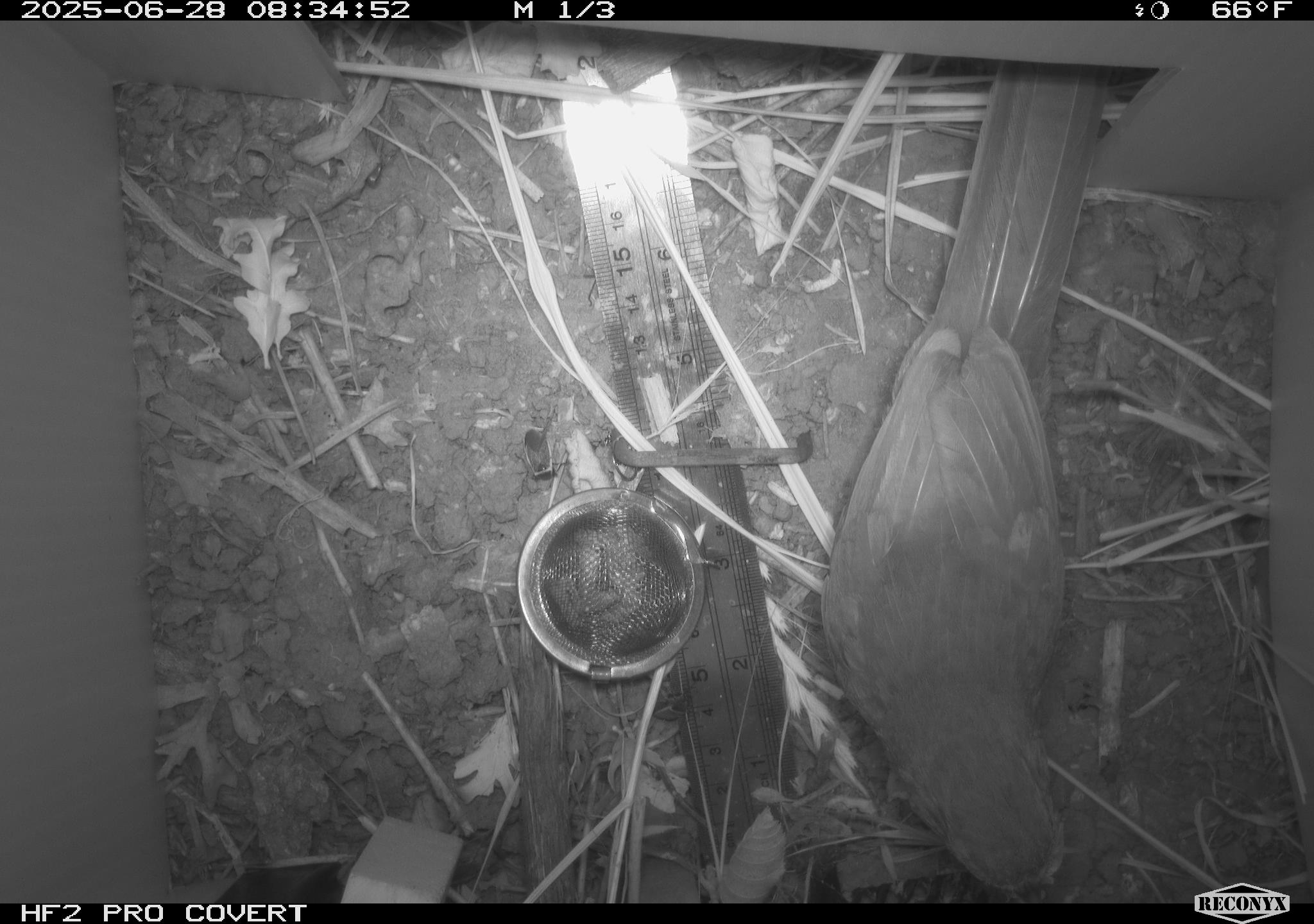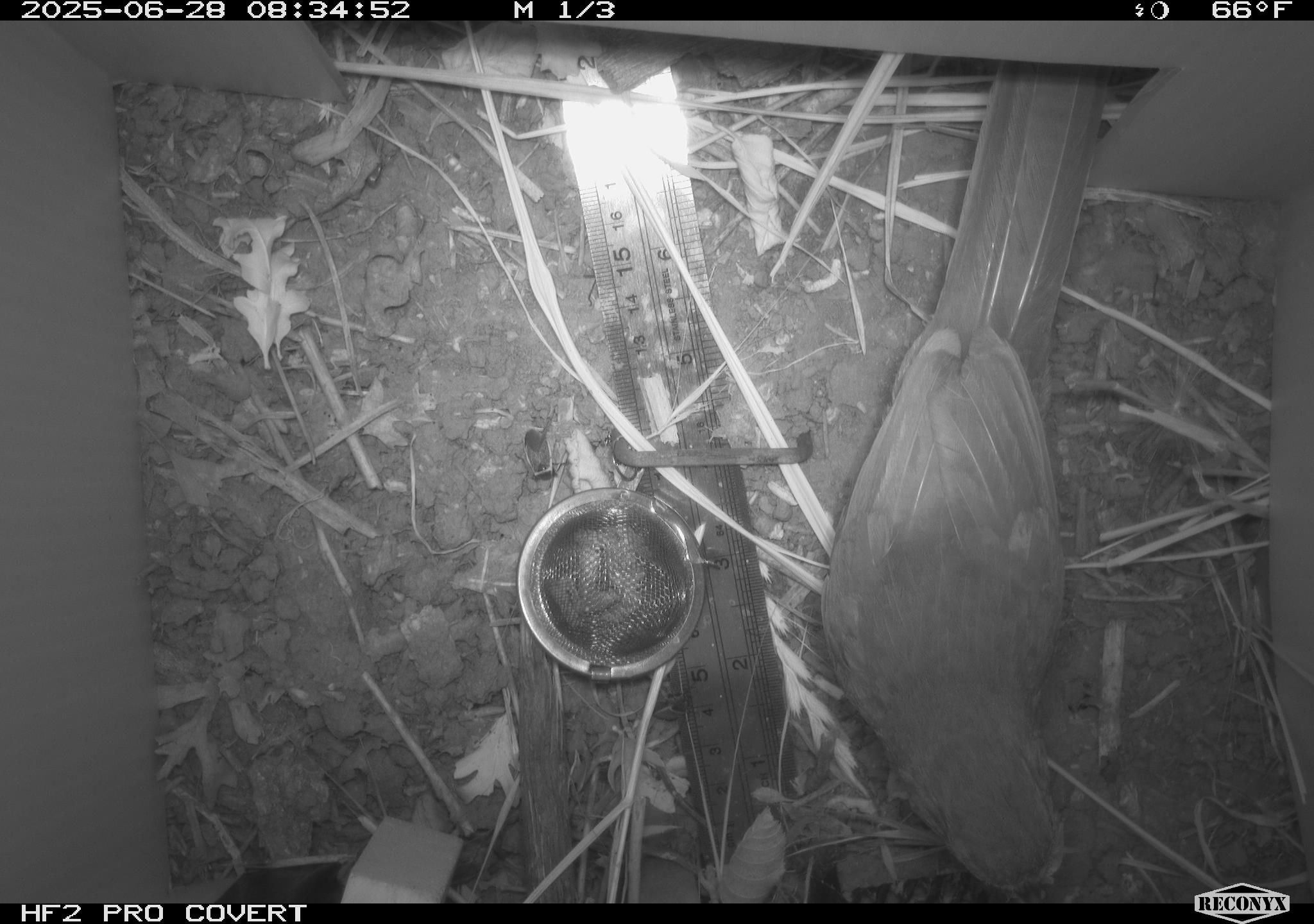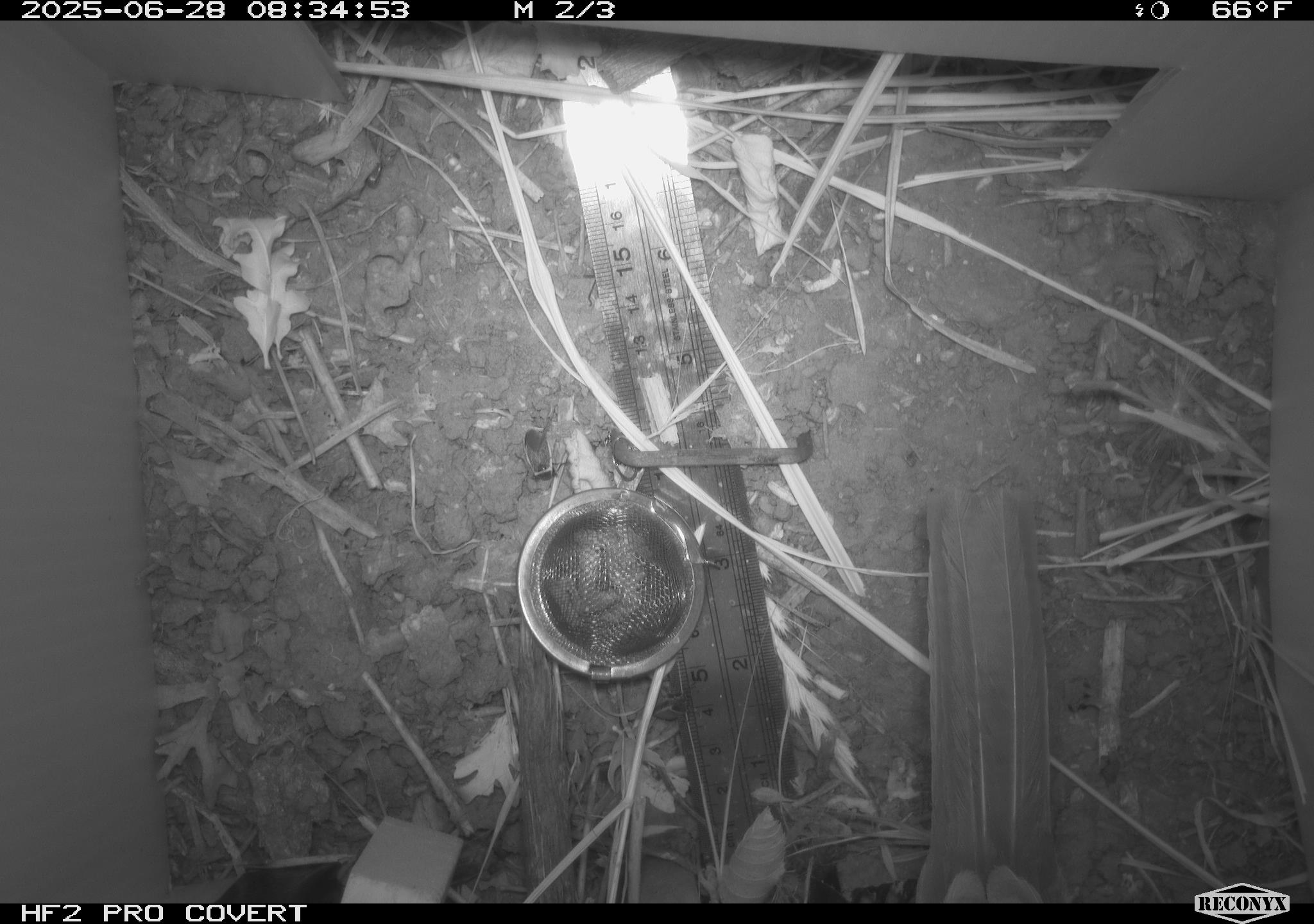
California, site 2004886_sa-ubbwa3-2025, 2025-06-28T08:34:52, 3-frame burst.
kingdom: Animalia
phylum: Chordata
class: Aves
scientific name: Aves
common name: bird